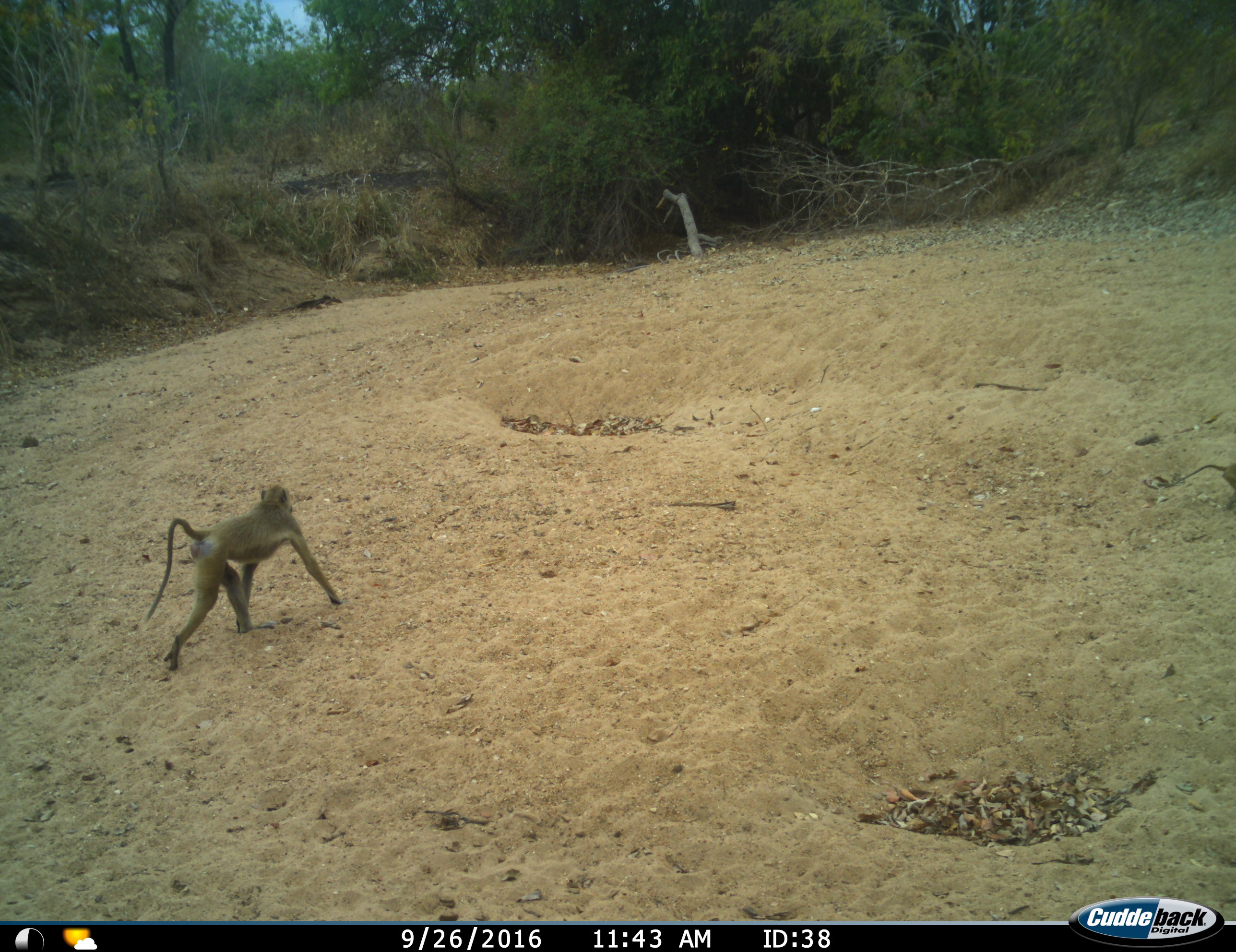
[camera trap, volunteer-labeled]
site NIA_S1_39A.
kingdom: Animalia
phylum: Chordata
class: Mammalia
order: Primates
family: Cercopithecidae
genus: Papio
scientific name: Papio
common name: baboon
Baboon (Papio), count 1. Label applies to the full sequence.